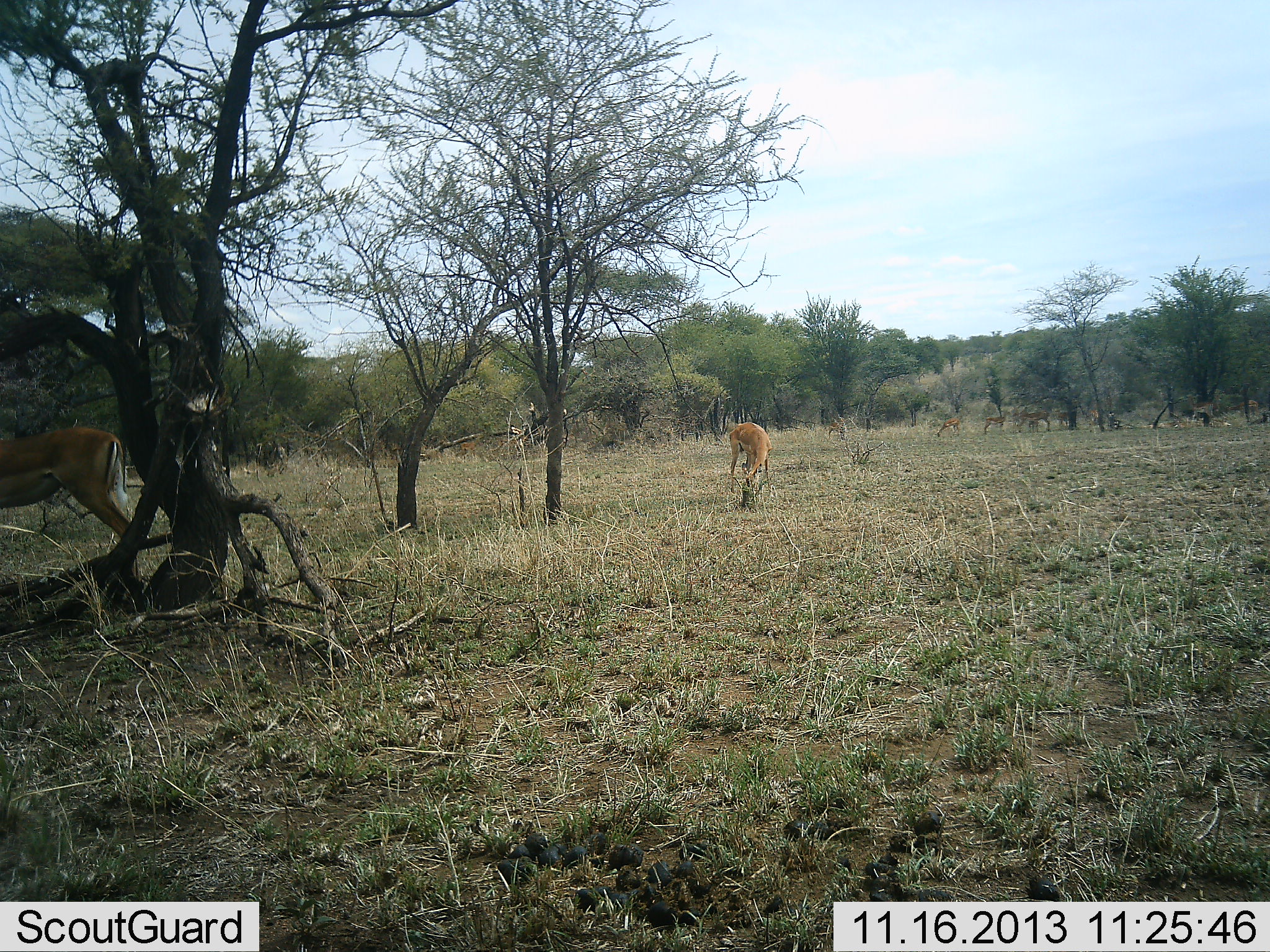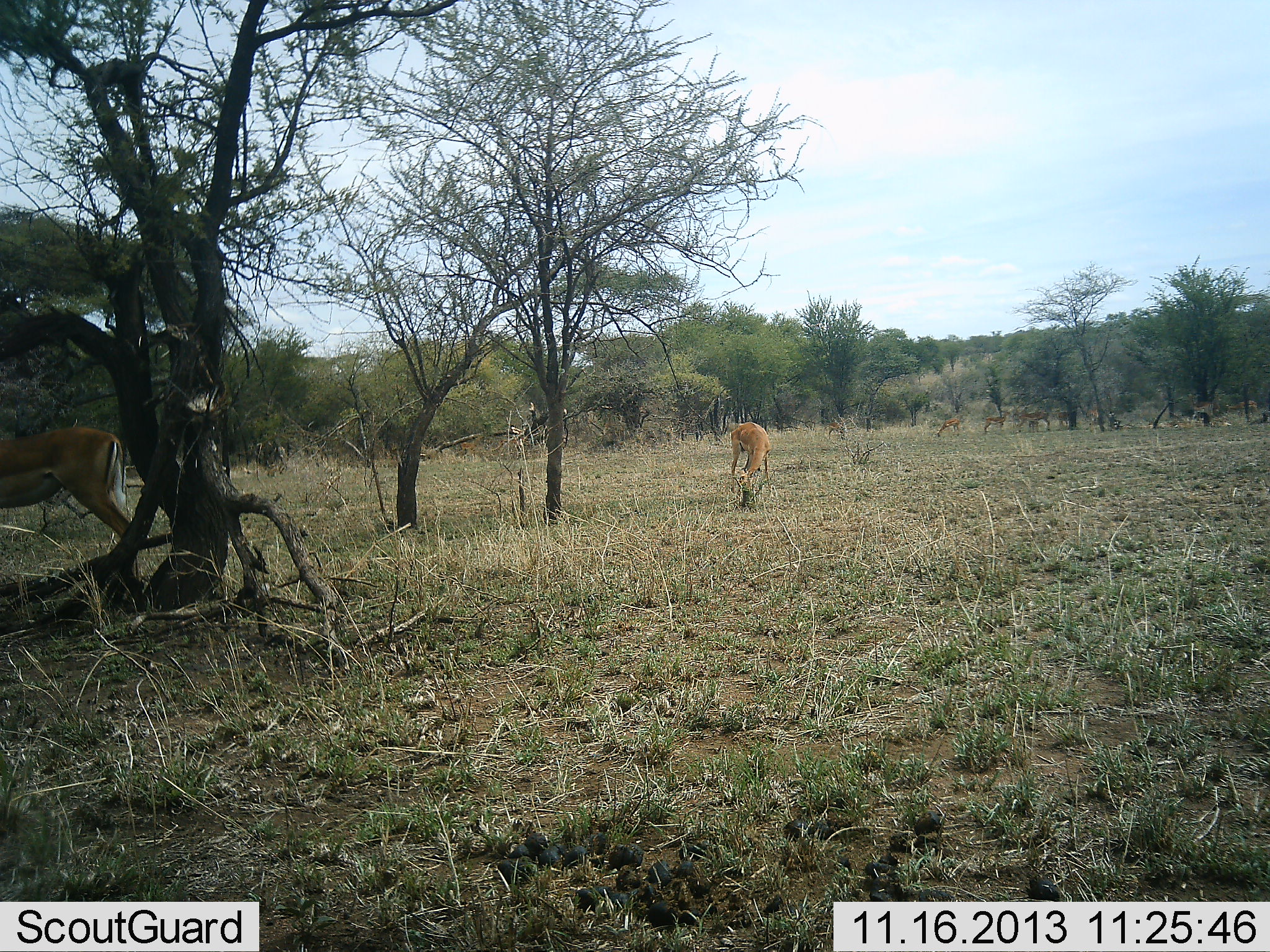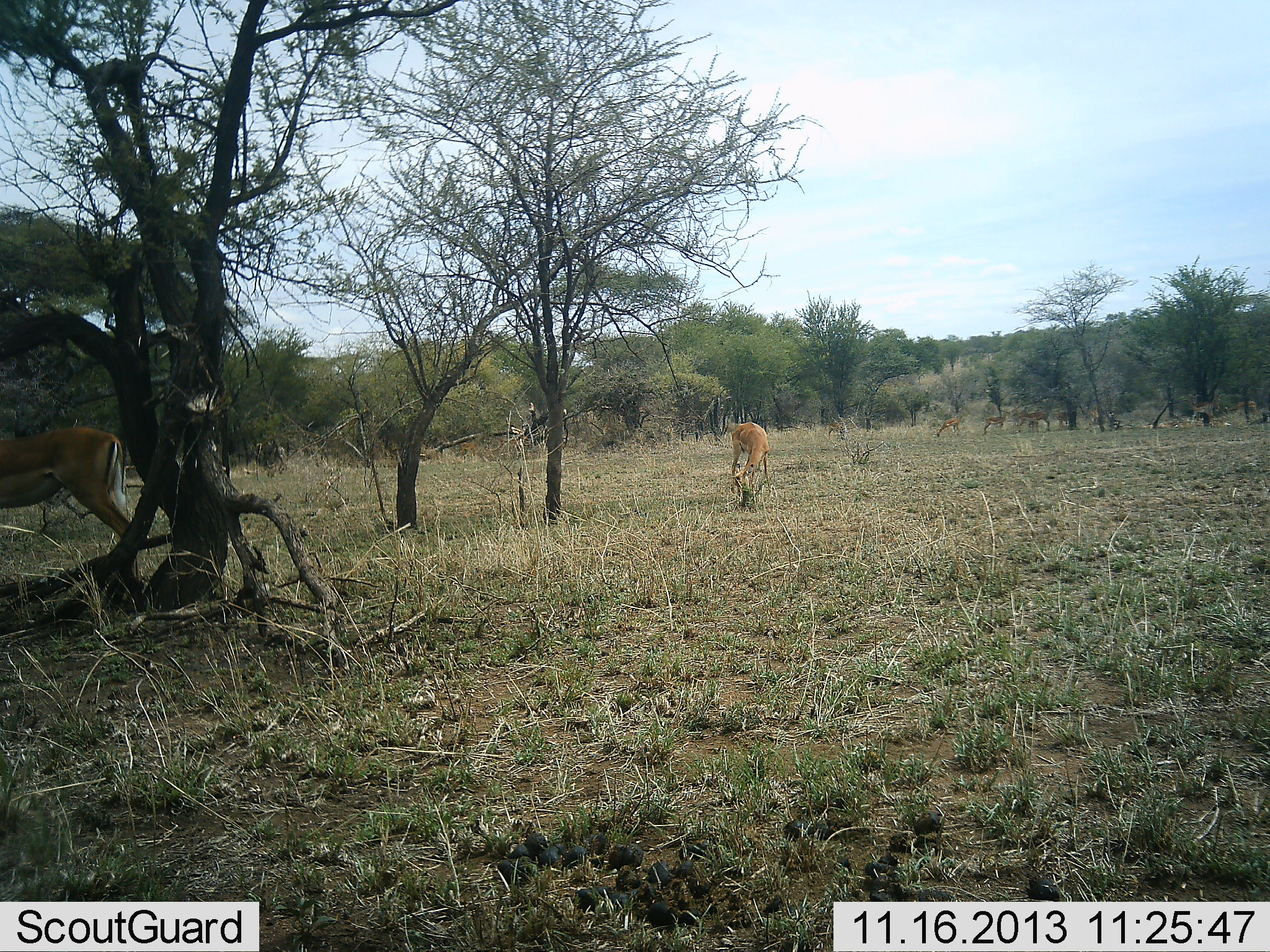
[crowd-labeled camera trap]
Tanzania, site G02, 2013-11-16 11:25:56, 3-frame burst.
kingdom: Animalia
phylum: Chordata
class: Mammalia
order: Artiodactyla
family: Bovidae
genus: Aepyceros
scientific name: Aepyceros melampus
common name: impala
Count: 5.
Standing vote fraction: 30%.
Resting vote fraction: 0%.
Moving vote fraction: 0%.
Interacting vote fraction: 0%.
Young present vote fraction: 0%.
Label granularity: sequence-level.